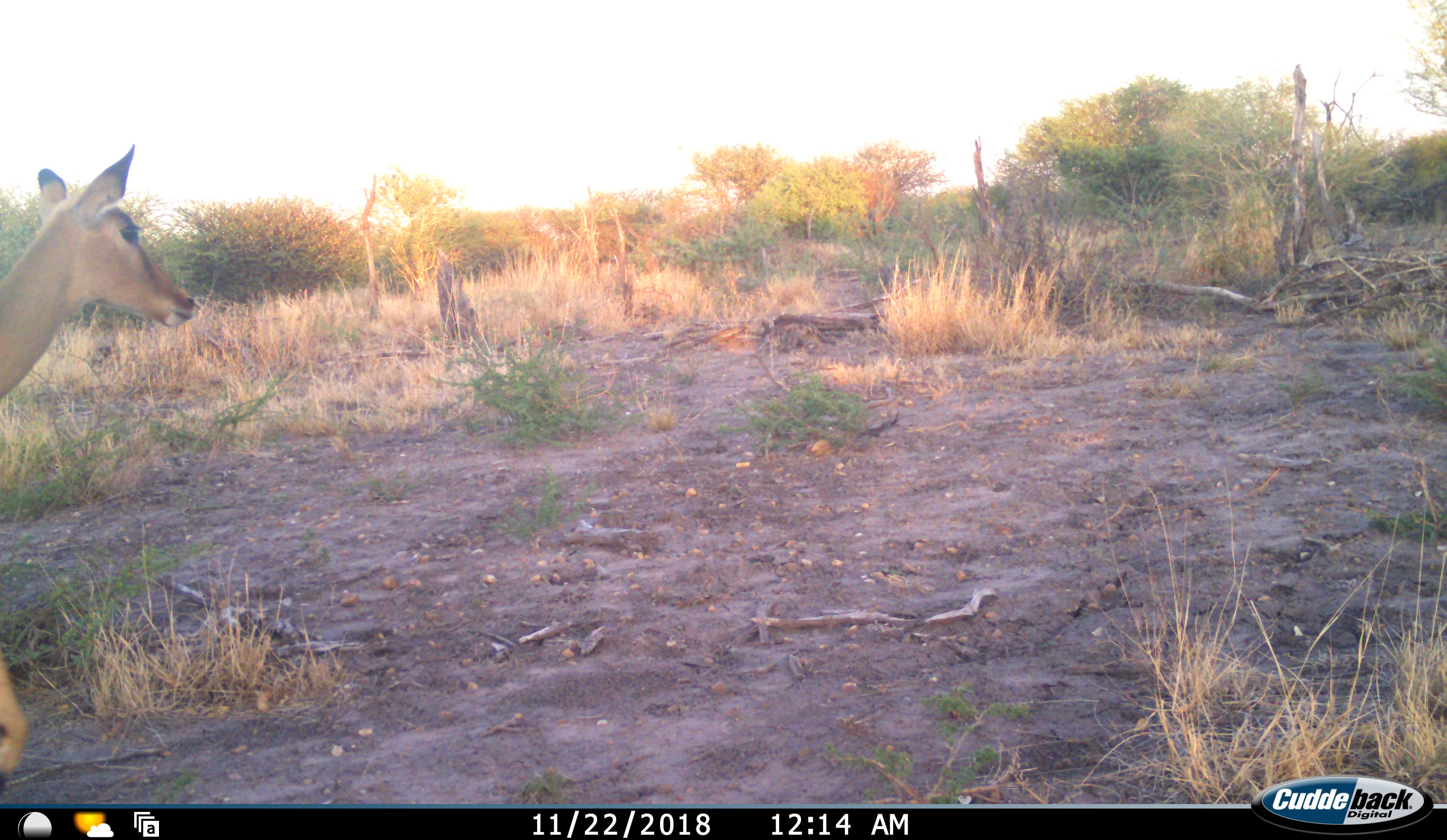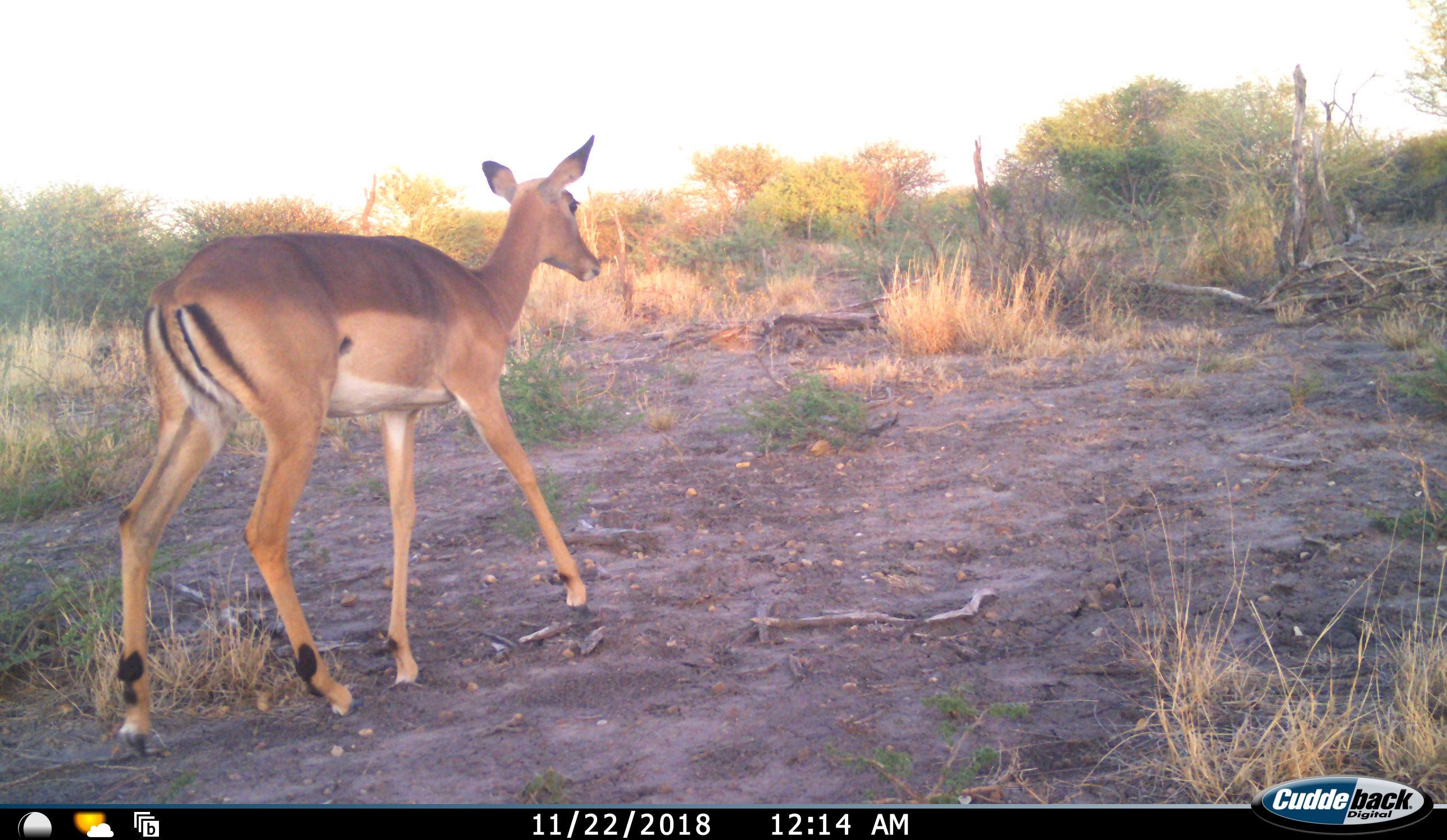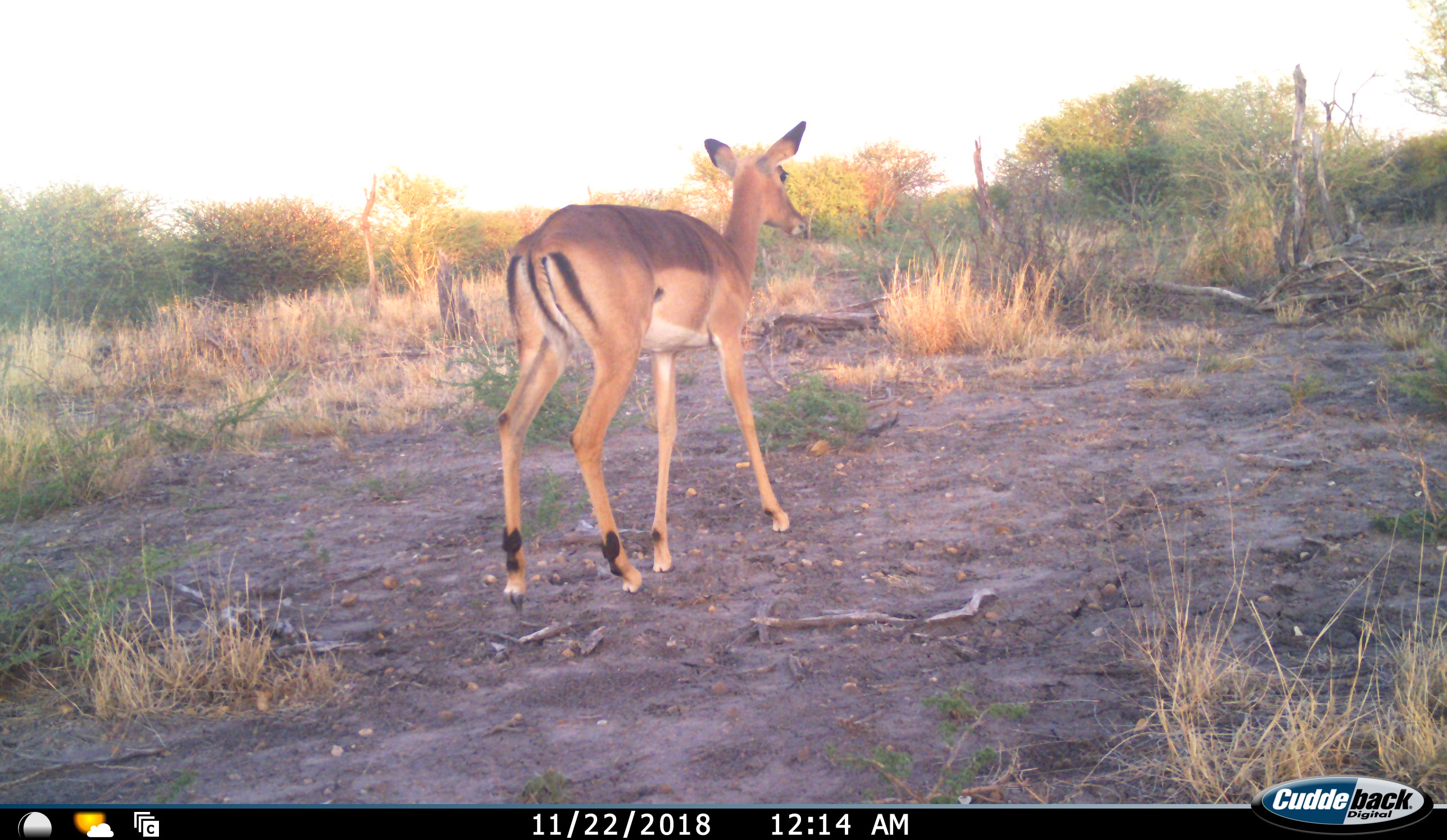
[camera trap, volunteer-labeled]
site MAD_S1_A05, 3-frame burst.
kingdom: Animalia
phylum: Chordata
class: Mammalia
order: Artiodactyla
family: Bovidae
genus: Aepyceros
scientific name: Aepyceros melampus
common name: impala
Impala (Aepyceros melampus), count 1. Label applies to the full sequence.